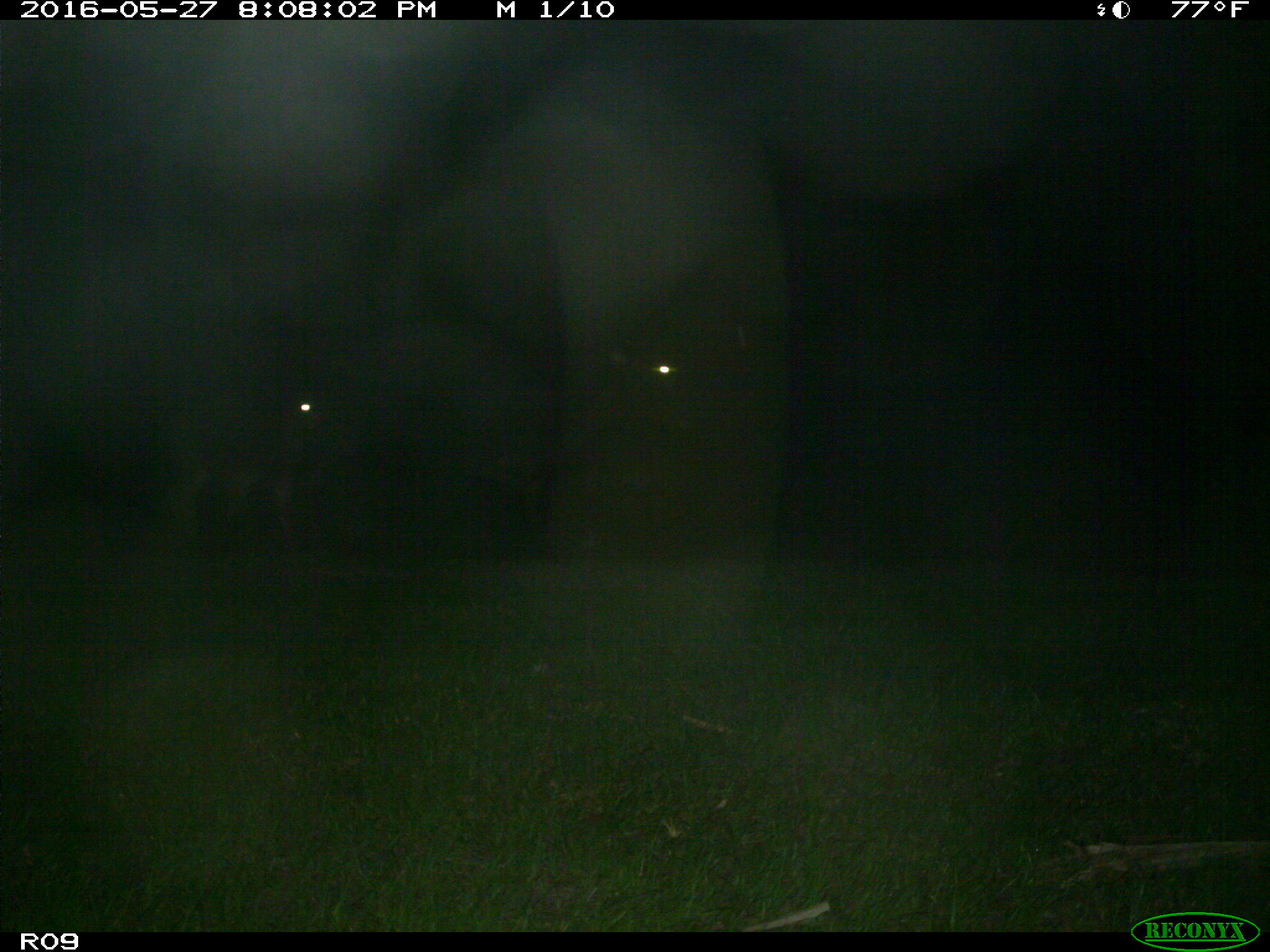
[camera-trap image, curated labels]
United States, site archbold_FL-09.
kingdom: Animalia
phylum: Chordata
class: Mammalia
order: Artiodactyla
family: Bovidae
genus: Bos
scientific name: Bos taurus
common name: domestic cow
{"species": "Bos taurus (domestic cow)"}